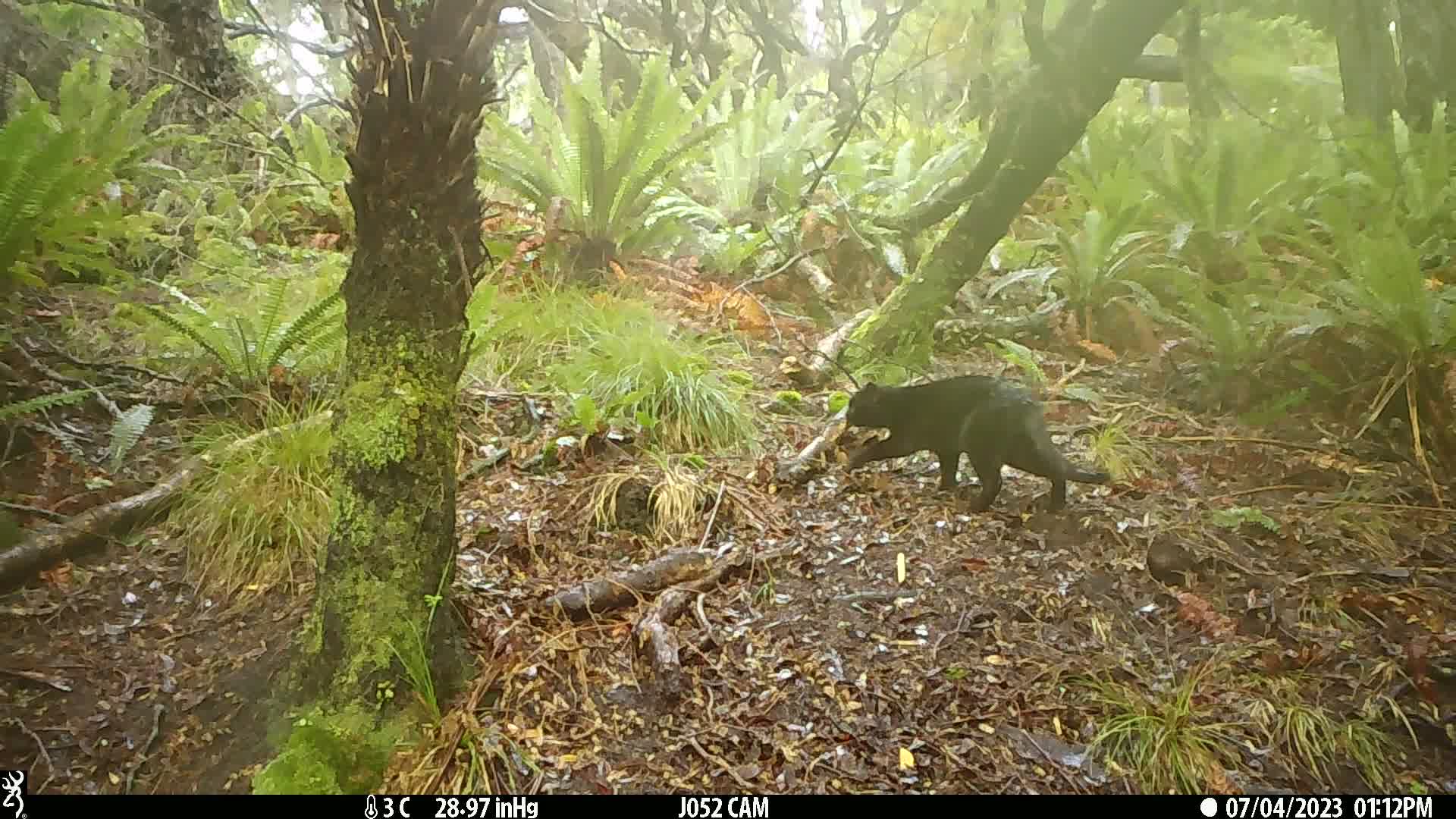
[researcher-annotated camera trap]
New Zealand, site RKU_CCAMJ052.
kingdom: Animalia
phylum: Chordata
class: Mammalia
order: Carnivora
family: Felidae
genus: Felis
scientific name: Felis catus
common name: domestic cat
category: cat